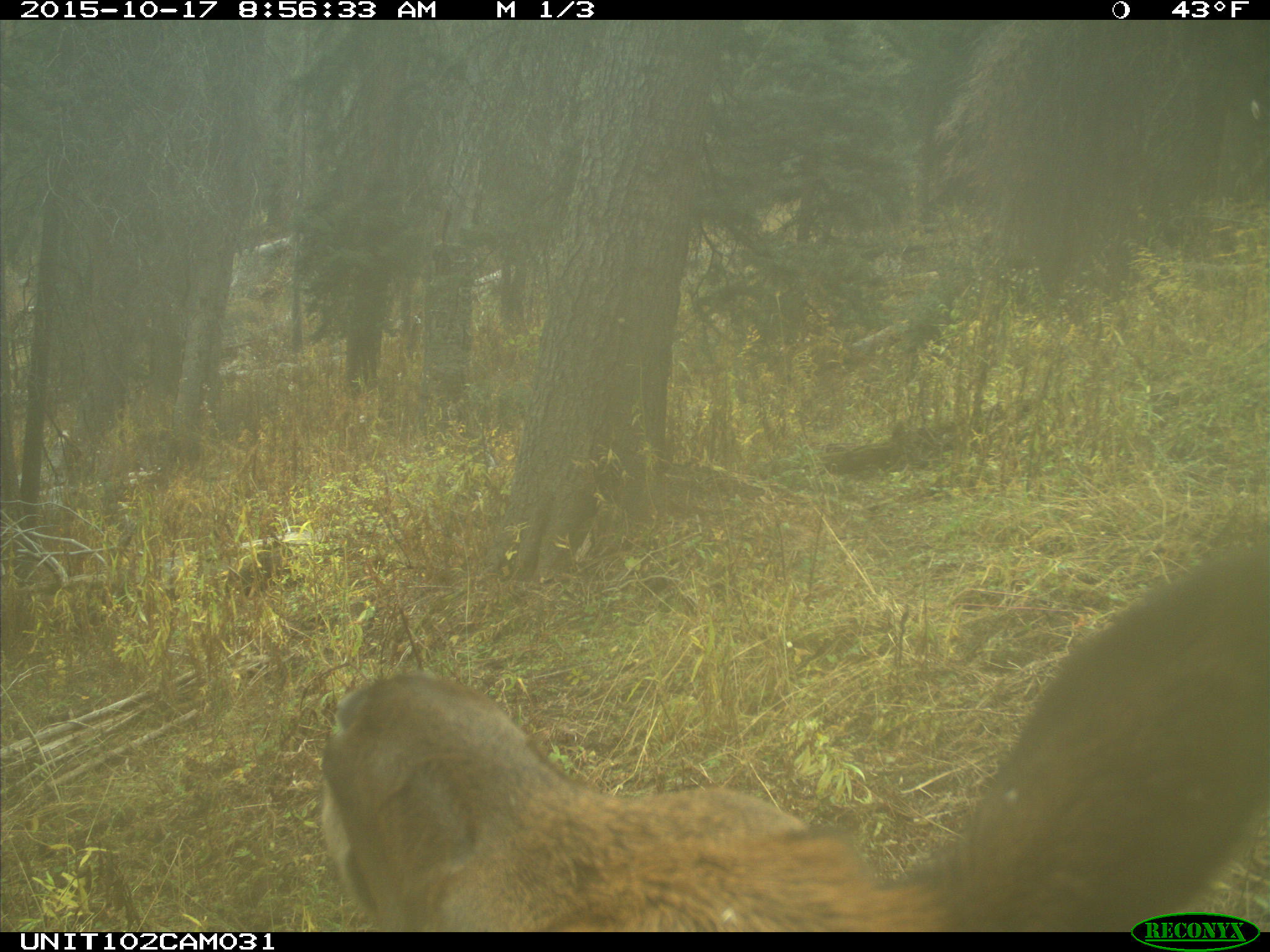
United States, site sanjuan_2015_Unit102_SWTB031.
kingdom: Animalia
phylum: Chordata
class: Mammalia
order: Artiodactyla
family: Cervidae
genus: Cervus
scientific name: Cervus elaphus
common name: red deer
Cervus elaphus (red deer).